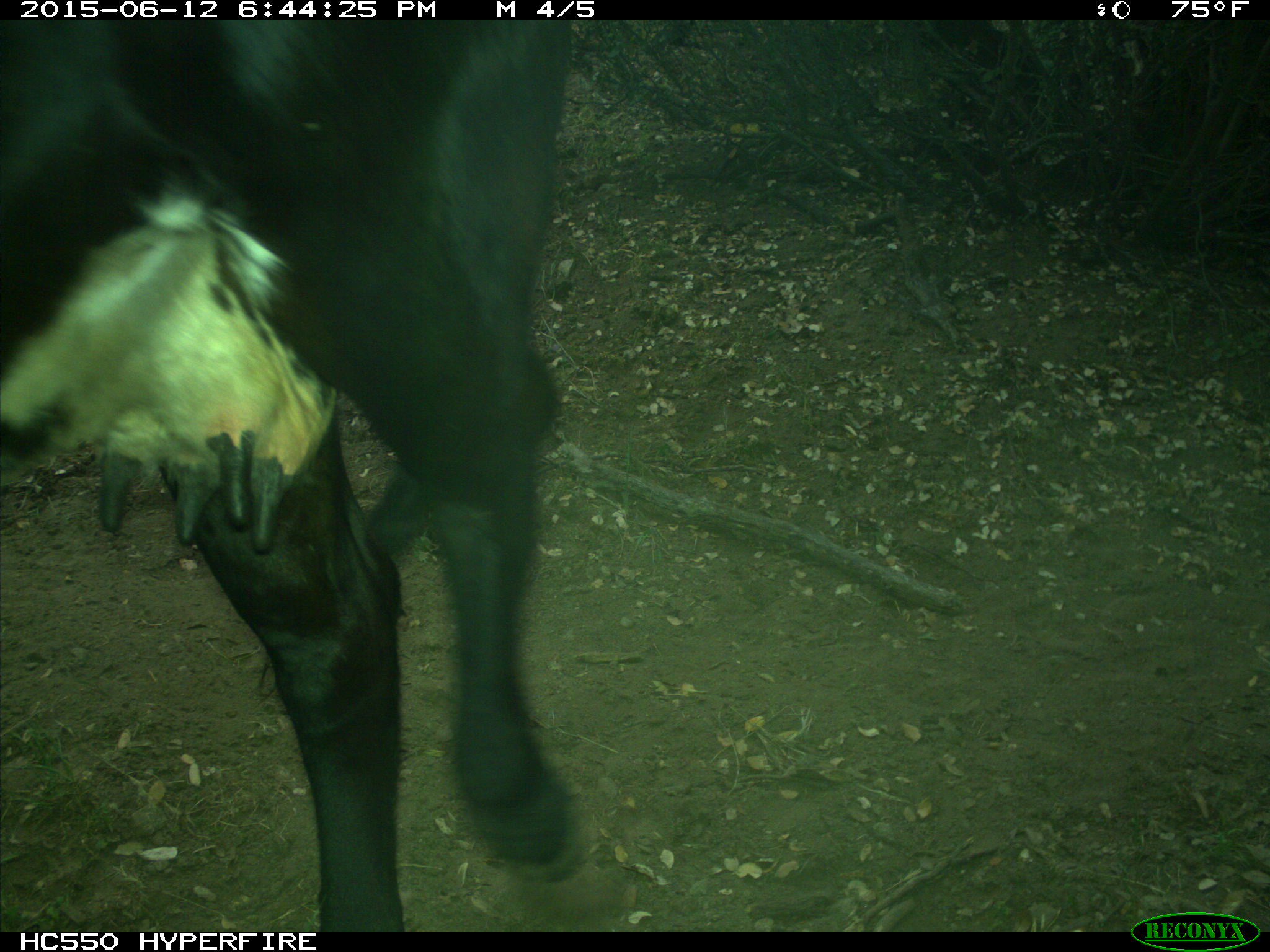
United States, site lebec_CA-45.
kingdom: Animalia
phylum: Chordata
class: Mammalia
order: Artiodactyla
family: Bovidae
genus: Bos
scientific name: Bos taurus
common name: domestic cow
Bos taurus (domestic cow).